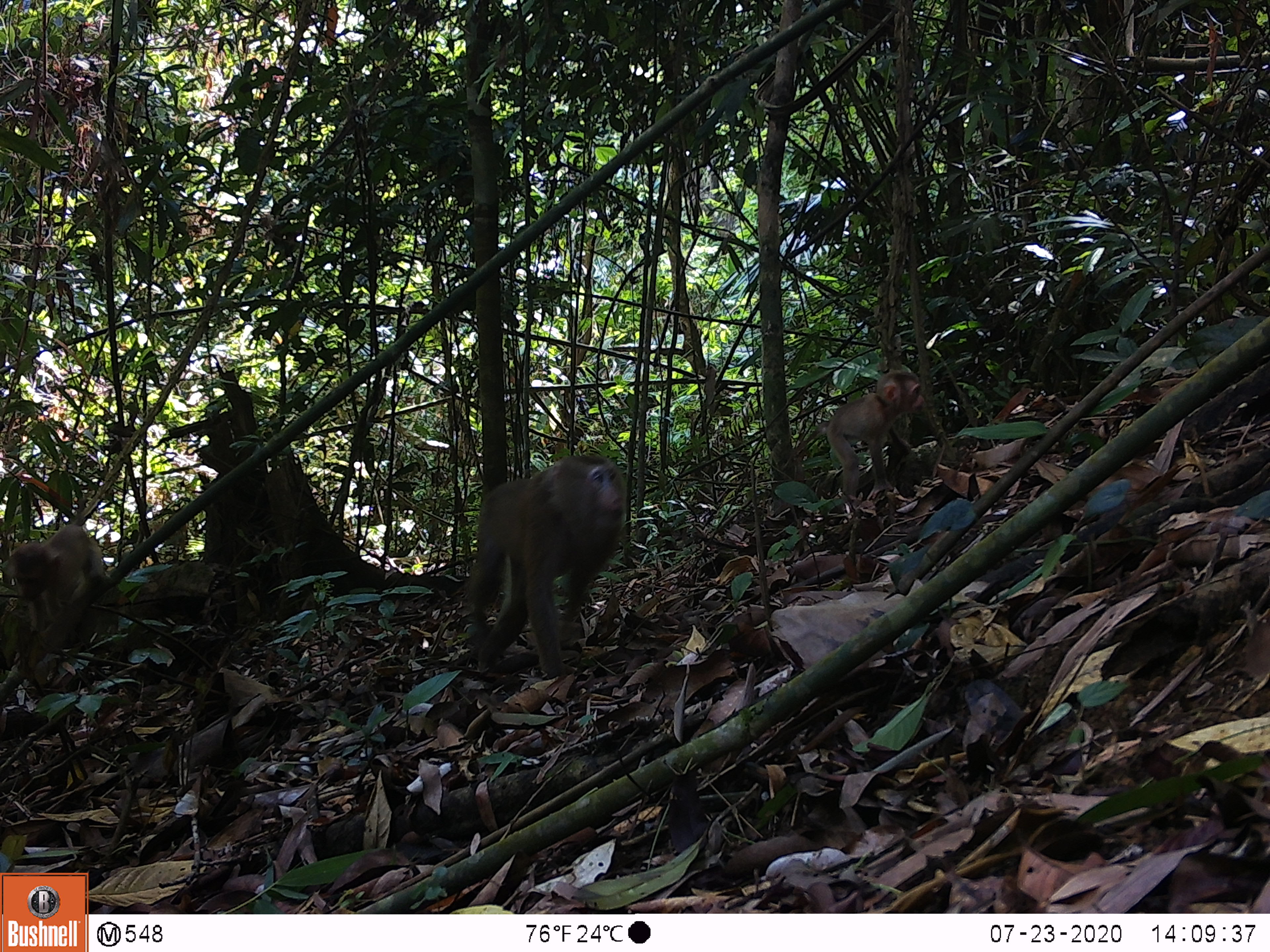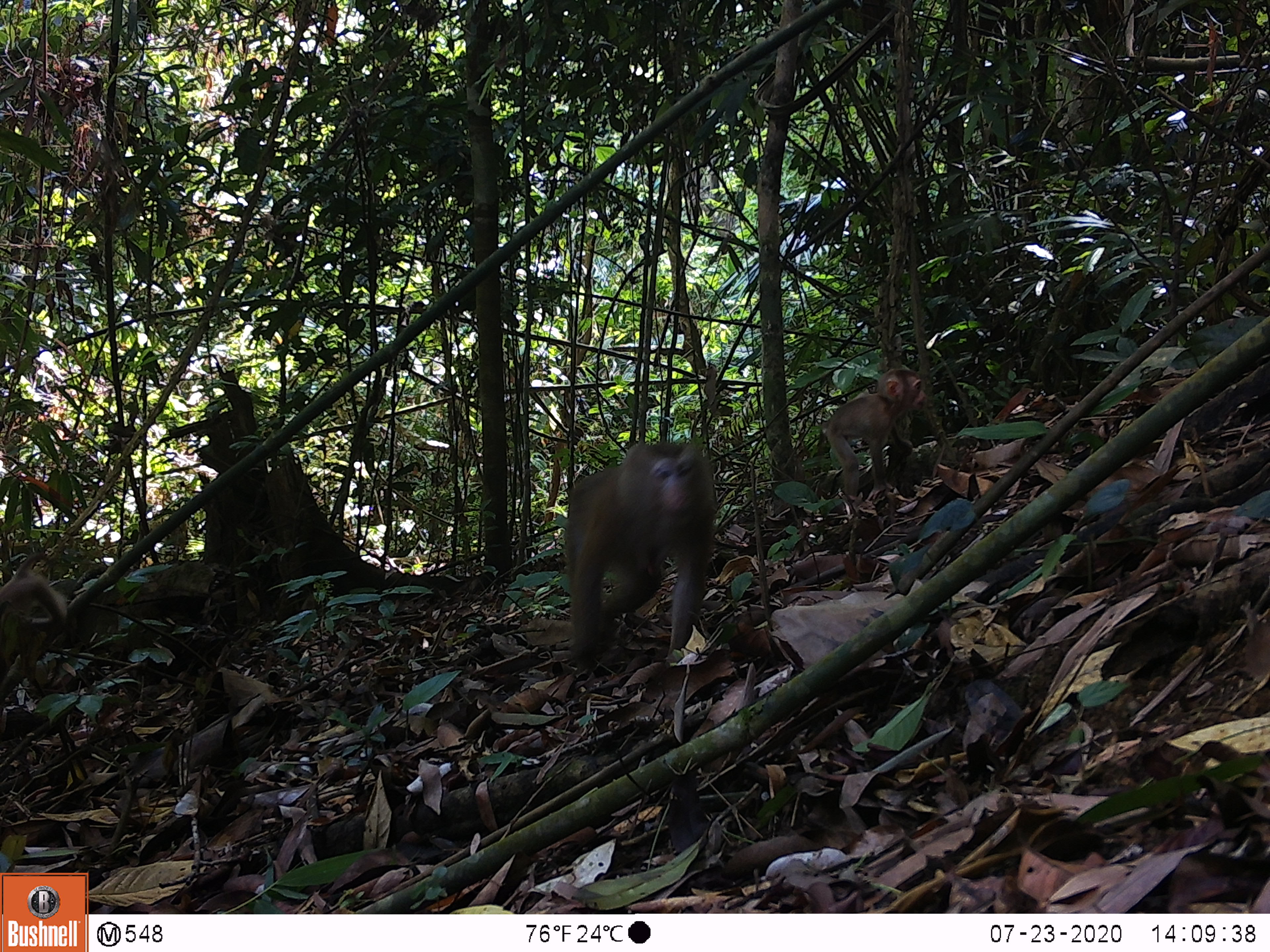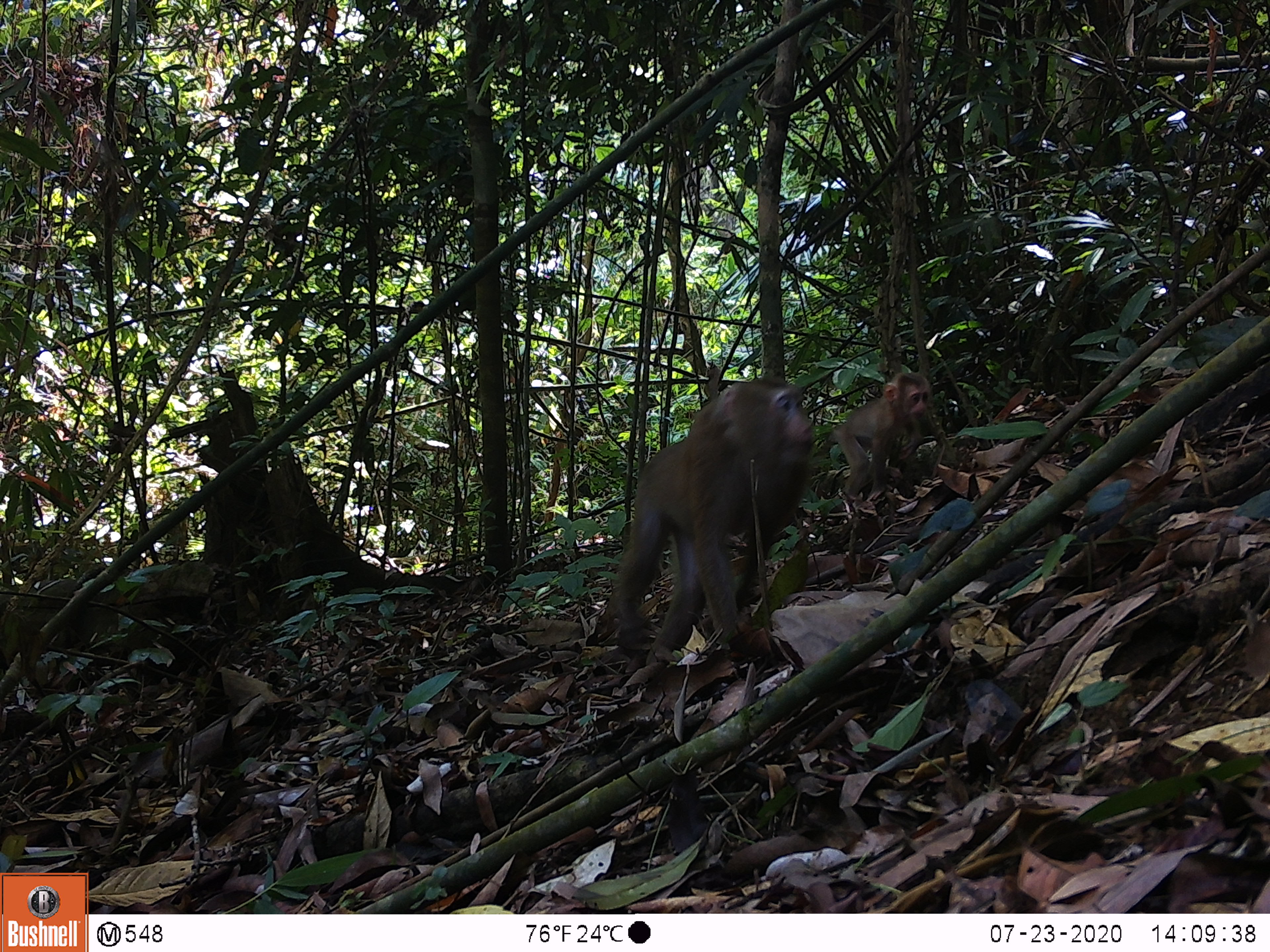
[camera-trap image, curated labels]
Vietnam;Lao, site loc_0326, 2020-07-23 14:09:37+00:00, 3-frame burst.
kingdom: Animalia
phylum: Chordata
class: Mammalia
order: Primates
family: Cercopithecidae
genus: Macaca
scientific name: Macaca nemestrina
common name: pig-tailed macaque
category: pig tailed macaque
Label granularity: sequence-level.